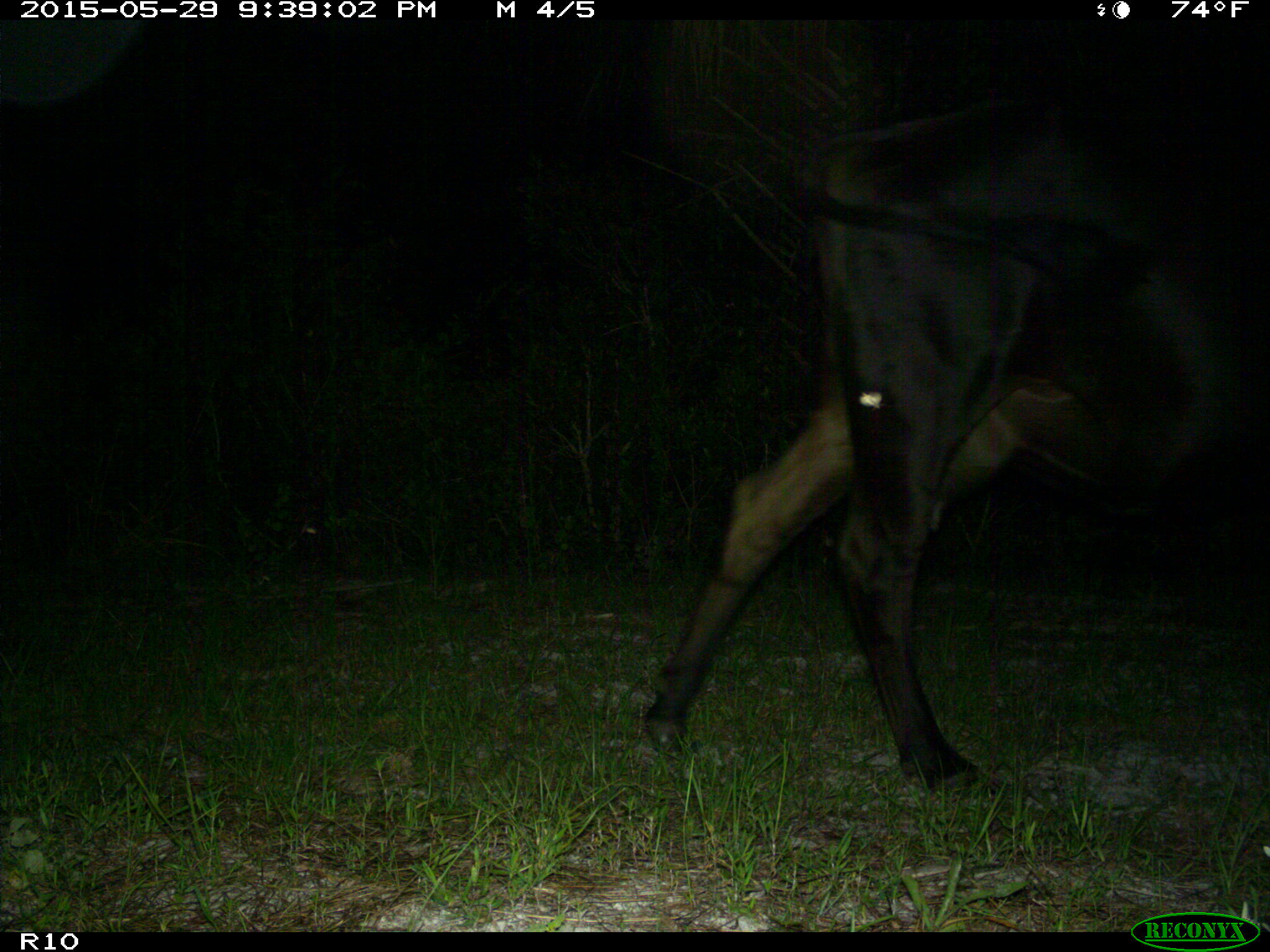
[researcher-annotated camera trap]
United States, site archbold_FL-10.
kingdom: Animalia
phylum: Chordata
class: Mammalia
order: Artiodactyla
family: Bovidae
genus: Bos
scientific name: Bos taurus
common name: domestic cow